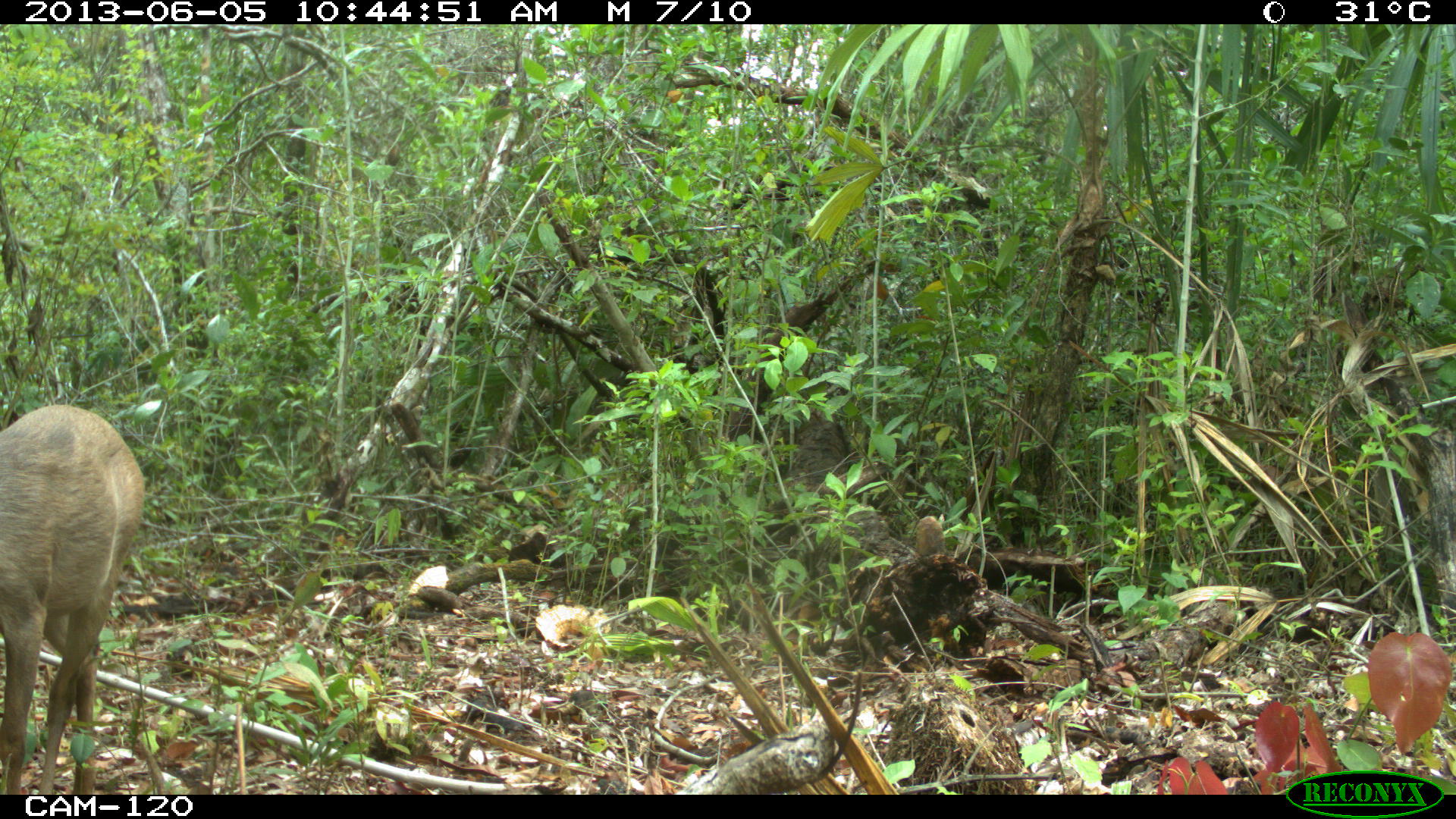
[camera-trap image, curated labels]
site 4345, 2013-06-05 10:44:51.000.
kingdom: Animalia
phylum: Chordata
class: Mammalia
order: Artiodactyla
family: Cervidae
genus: Odocoileus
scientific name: Odocoileus pandora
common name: yucatán brown brocket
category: mazama pandora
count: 1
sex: female